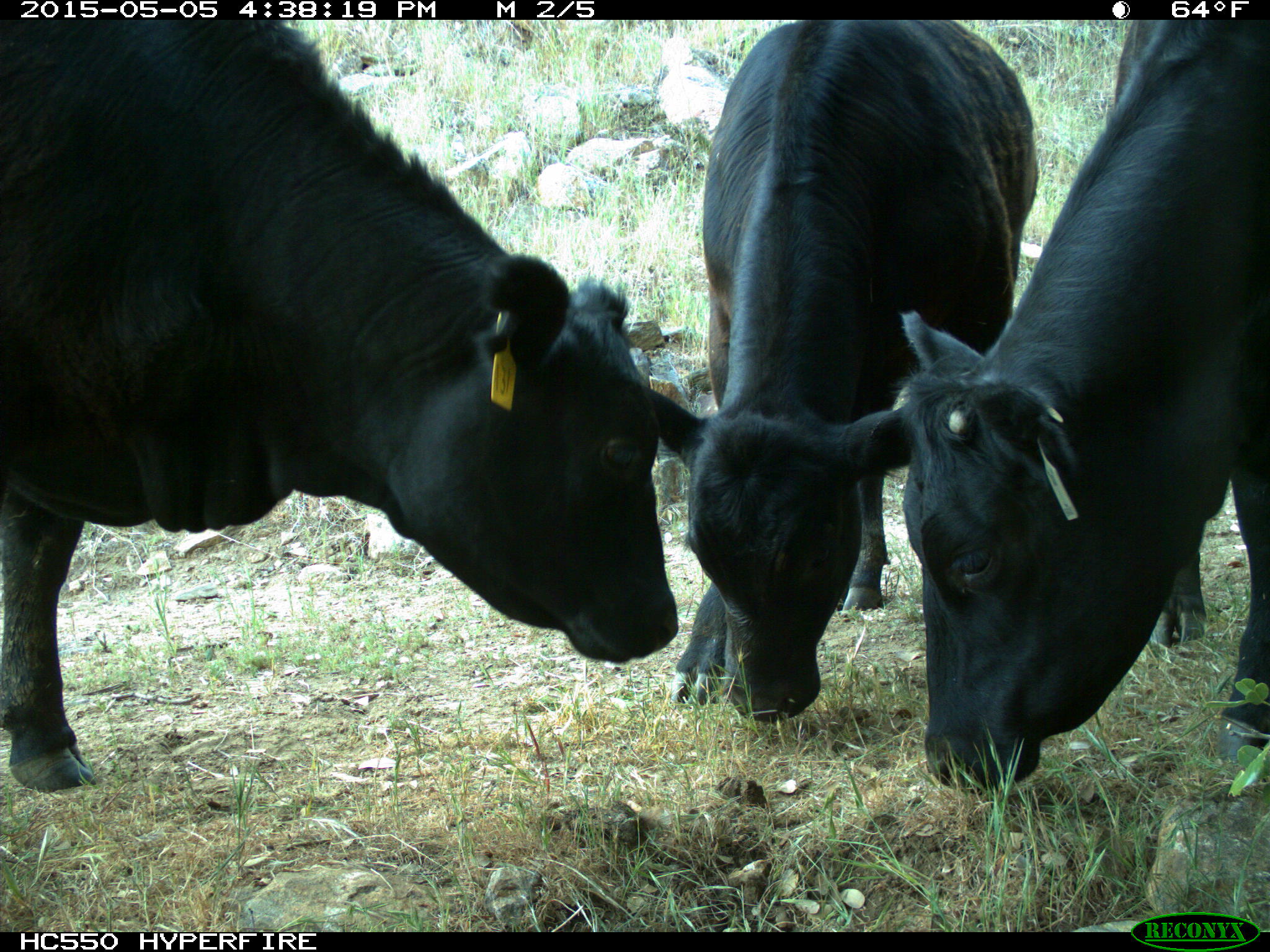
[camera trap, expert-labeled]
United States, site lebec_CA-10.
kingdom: Animalia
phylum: Chordata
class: Mammalia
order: Artiodactyla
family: Bovidae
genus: Bos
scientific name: Bos taurus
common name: domestic cow